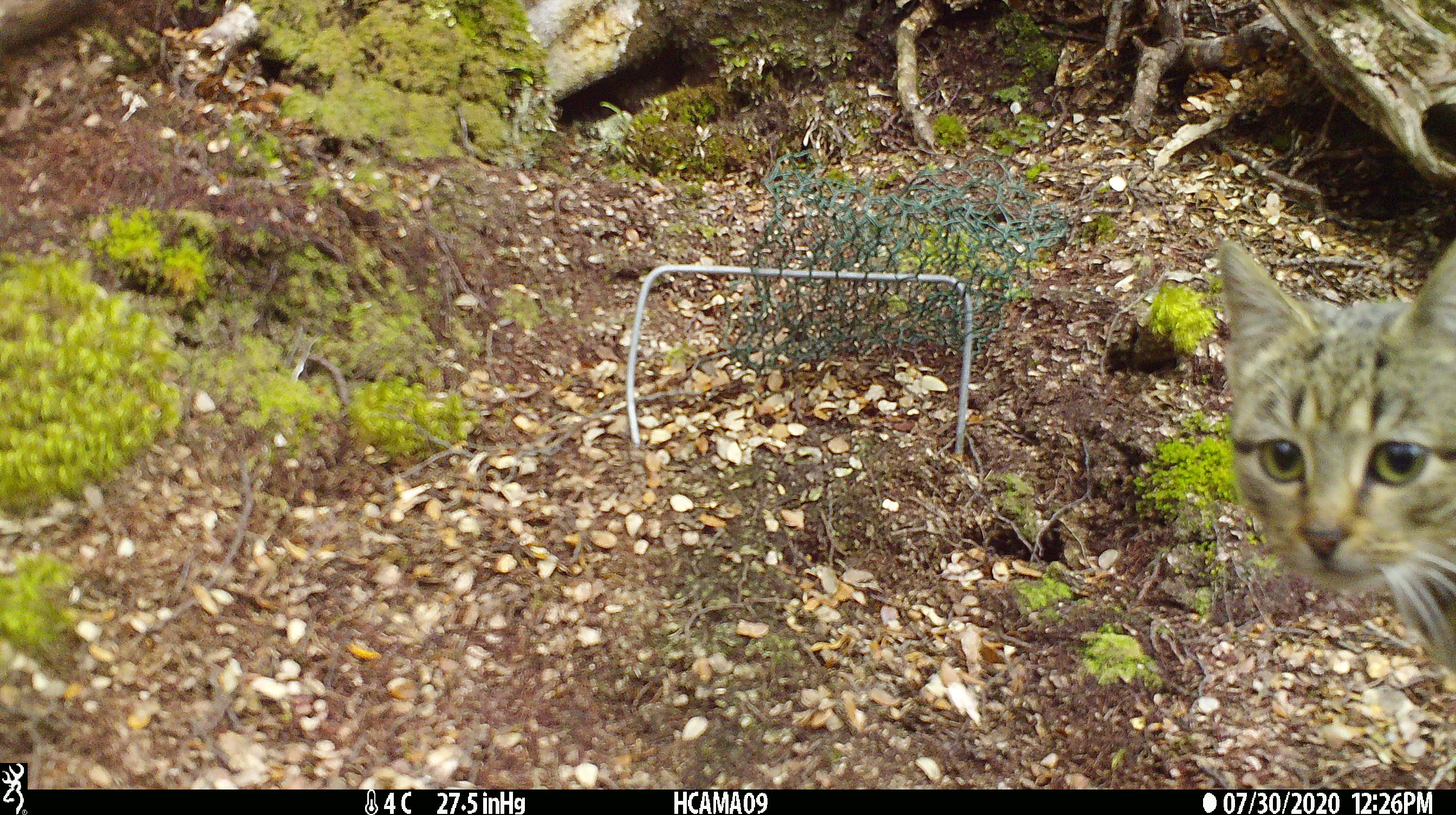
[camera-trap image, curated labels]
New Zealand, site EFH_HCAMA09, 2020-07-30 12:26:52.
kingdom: Animalia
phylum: Chordata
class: Mammalia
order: Carnivora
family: Felidae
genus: Felis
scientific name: Felis catus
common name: domestic cat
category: cat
Cat (domestic cat) (Felis catus).